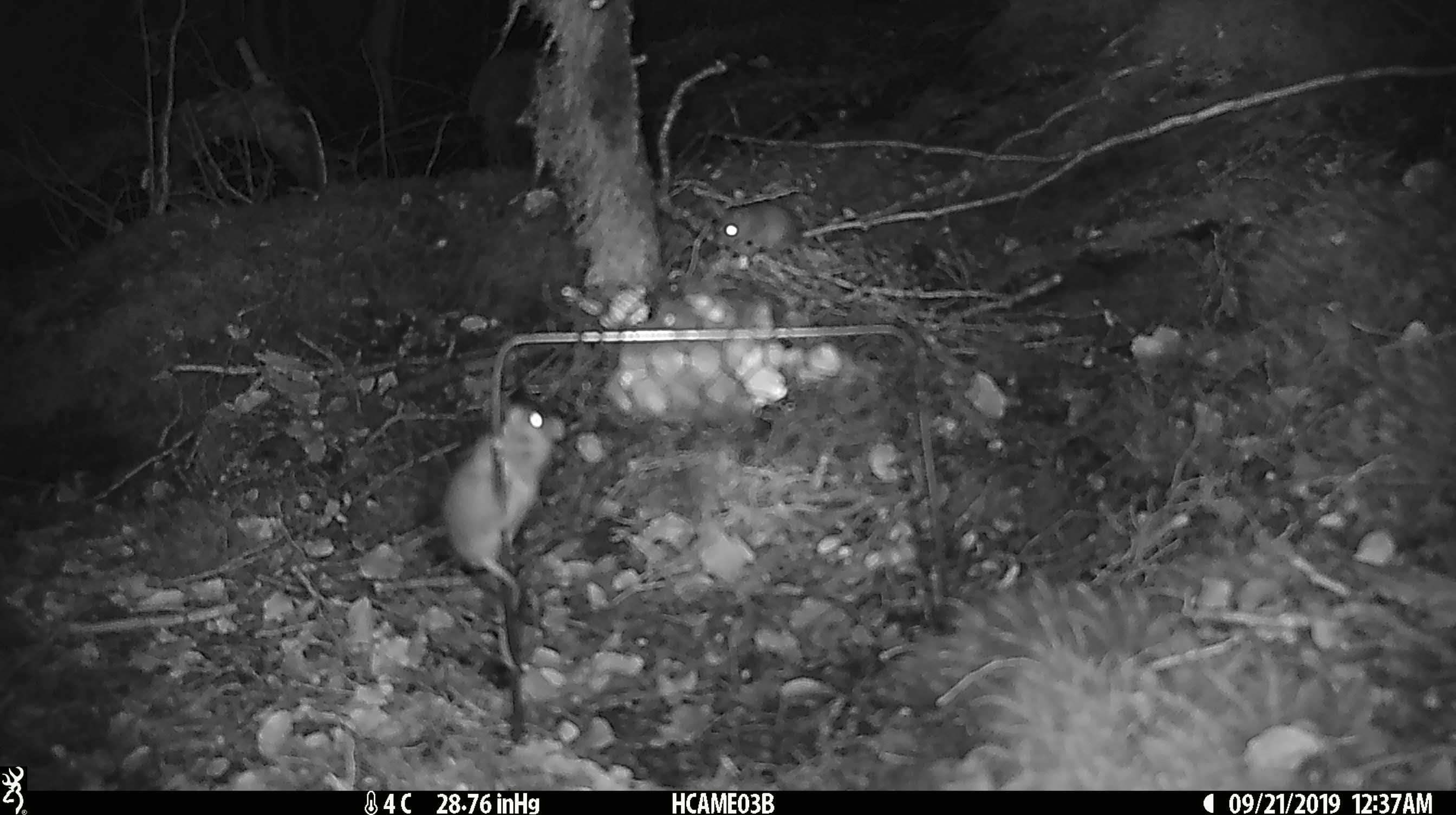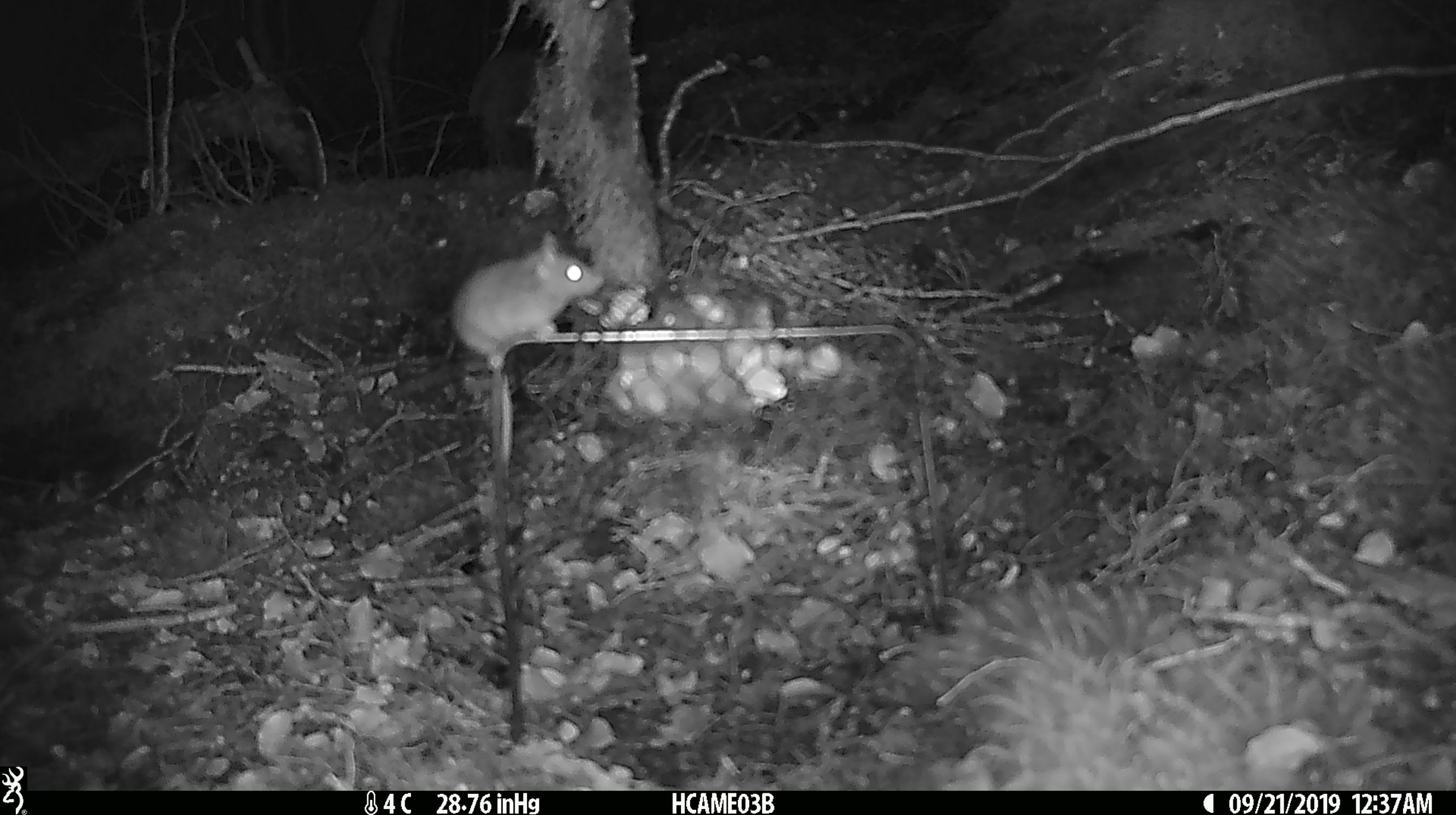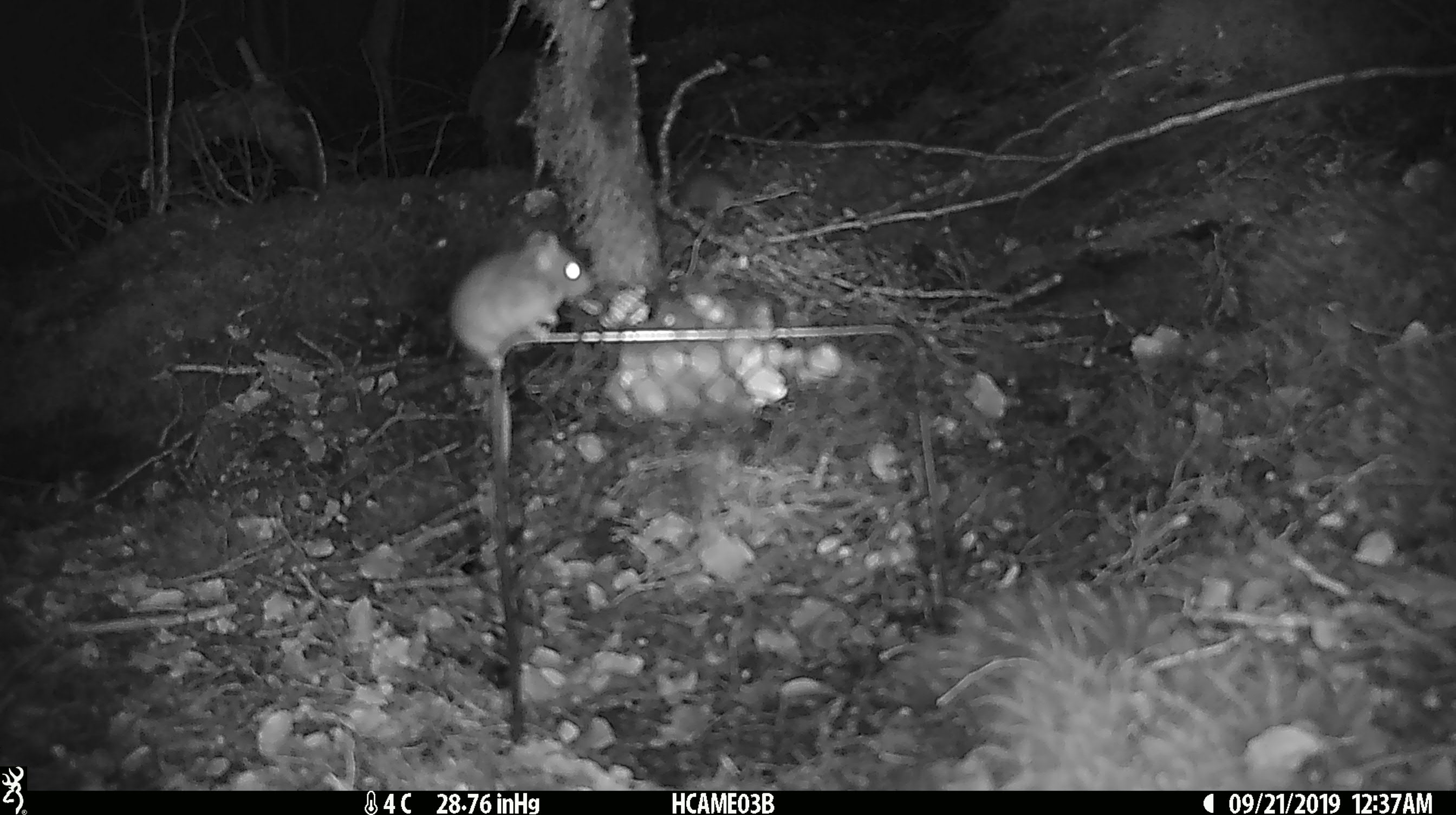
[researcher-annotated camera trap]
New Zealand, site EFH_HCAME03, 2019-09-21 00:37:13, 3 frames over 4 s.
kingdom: Animalia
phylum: Chordata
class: Mammalia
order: Rodentia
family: Muridae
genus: Mus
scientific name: Mus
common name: mouse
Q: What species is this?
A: Mouse (Mus).